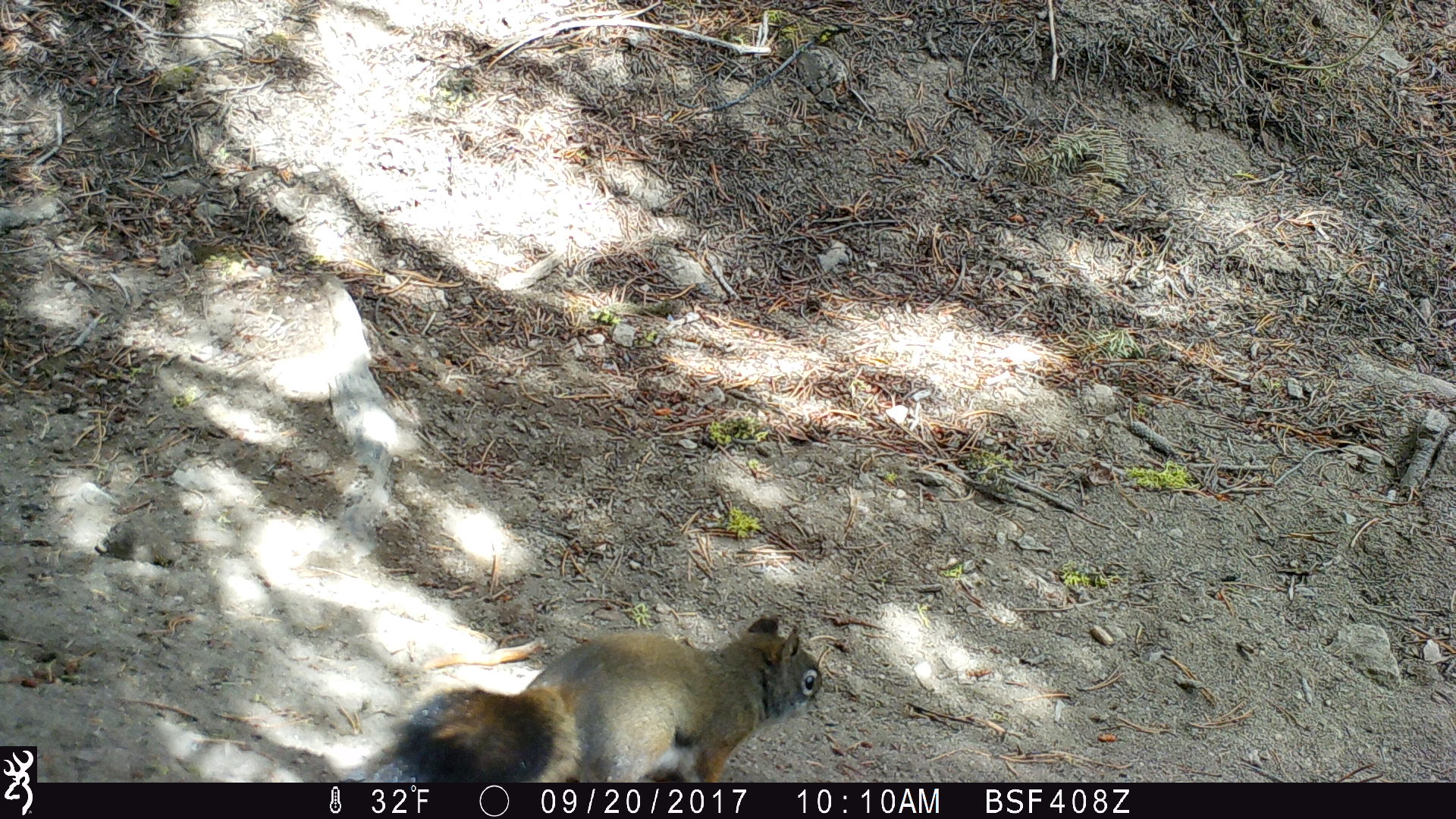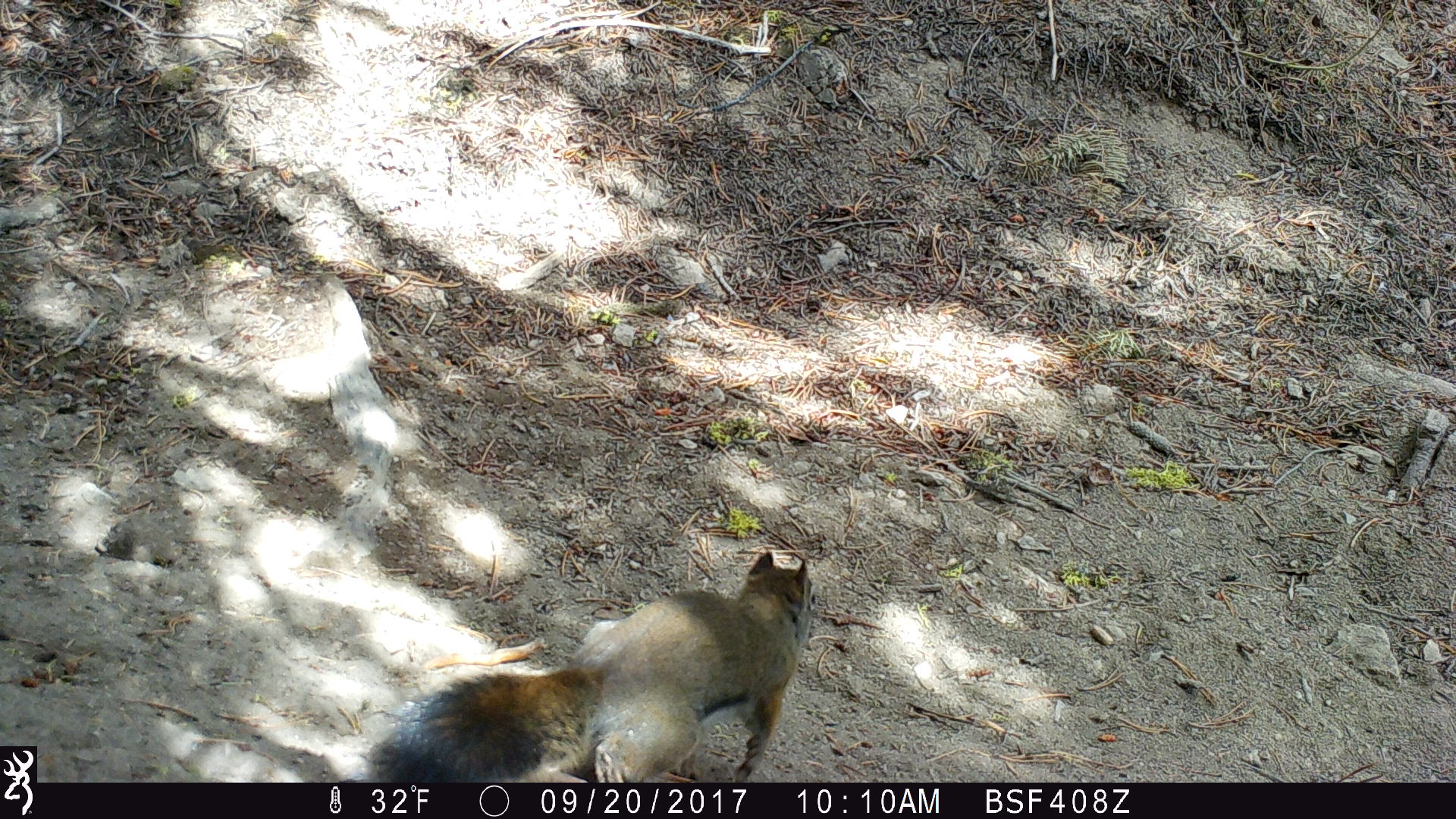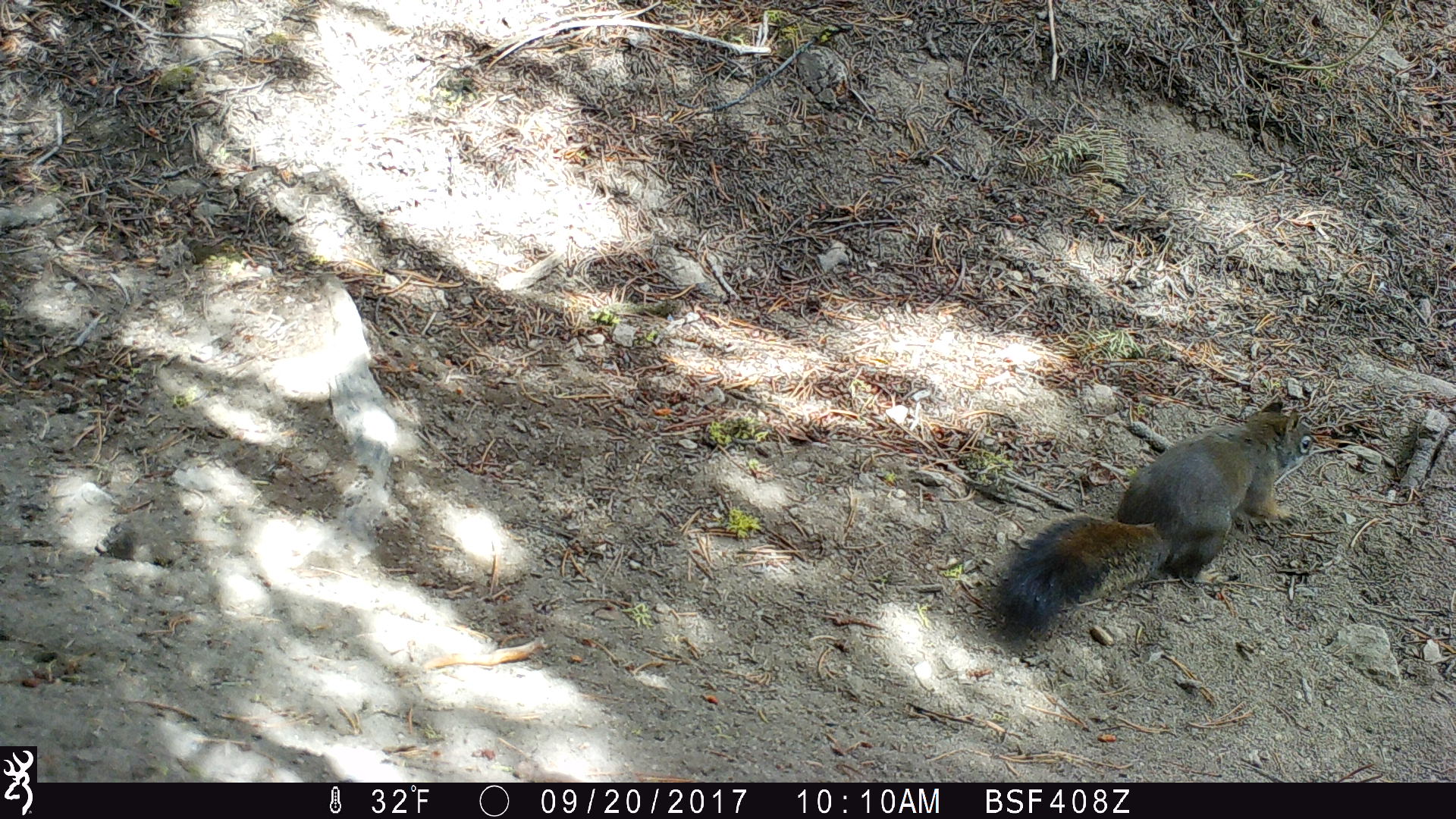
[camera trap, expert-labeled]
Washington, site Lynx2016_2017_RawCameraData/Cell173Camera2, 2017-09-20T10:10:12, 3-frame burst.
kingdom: Animalia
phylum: Chordata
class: Mammalia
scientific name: Mammalia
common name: small mammal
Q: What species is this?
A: Small mammal (Mammalia).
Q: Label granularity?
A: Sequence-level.